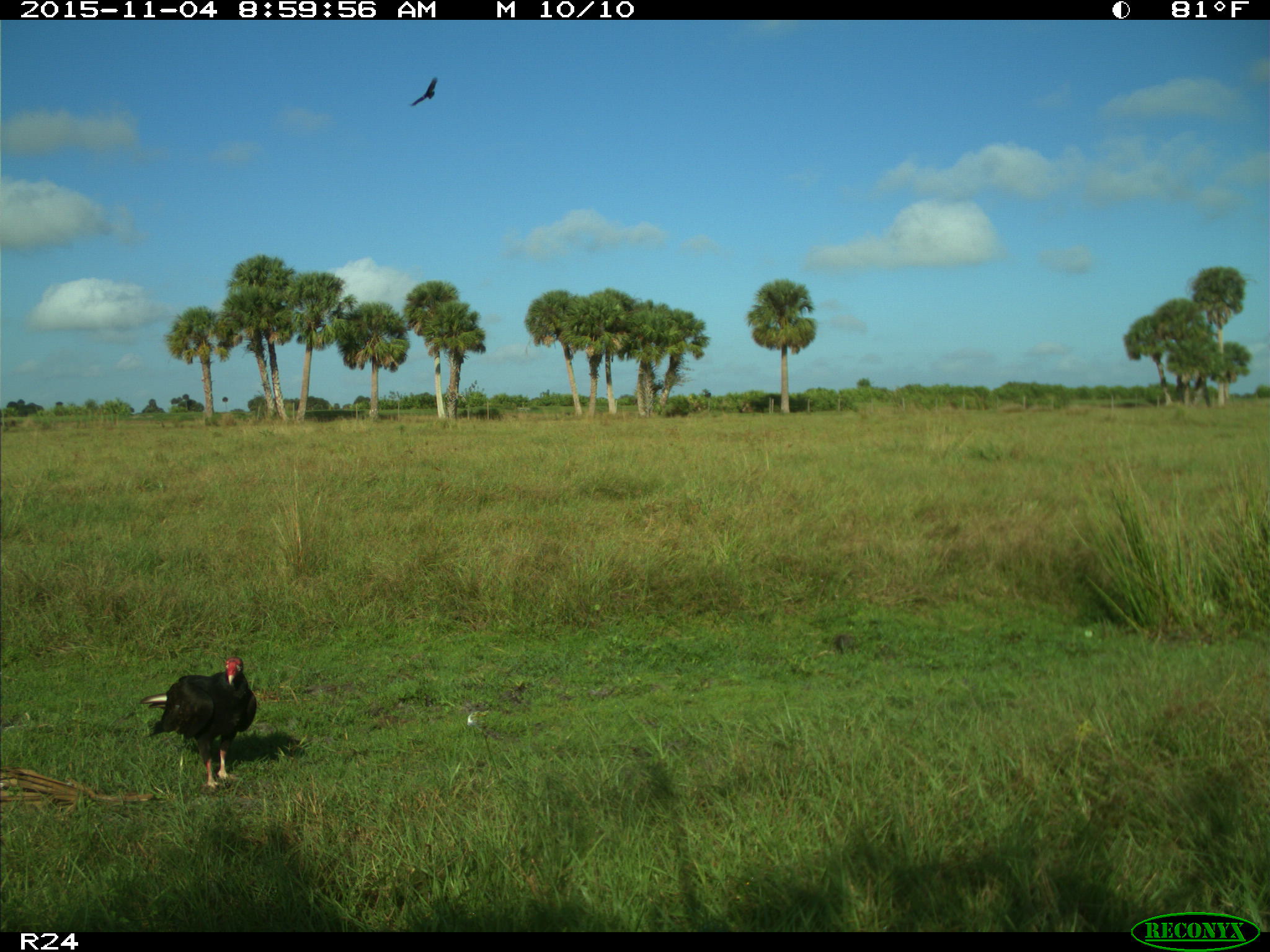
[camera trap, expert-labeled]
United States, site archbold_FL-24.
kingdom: Animalia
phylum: Chordata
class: Aves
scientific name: Aves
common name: birds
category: unidentified bird